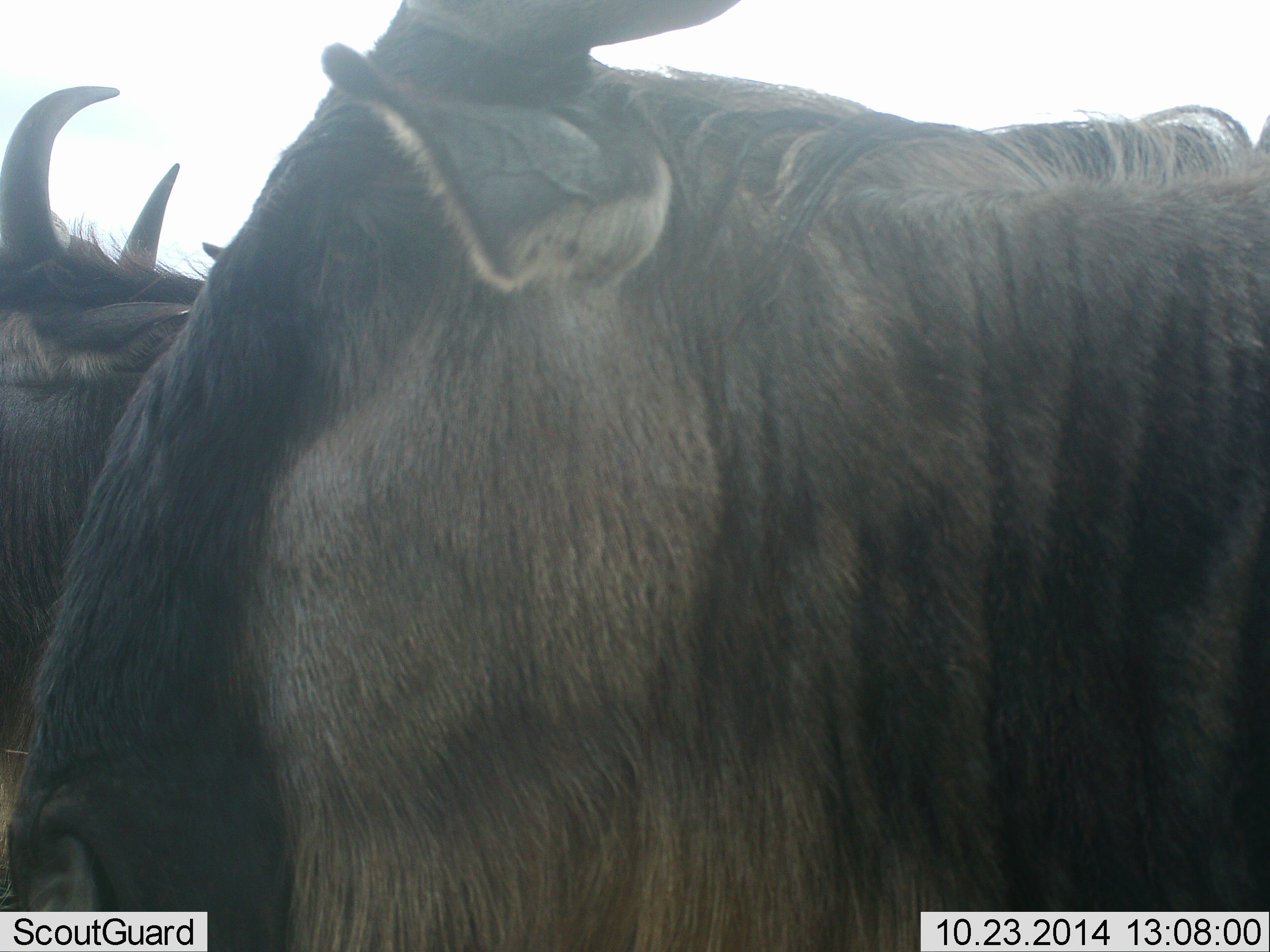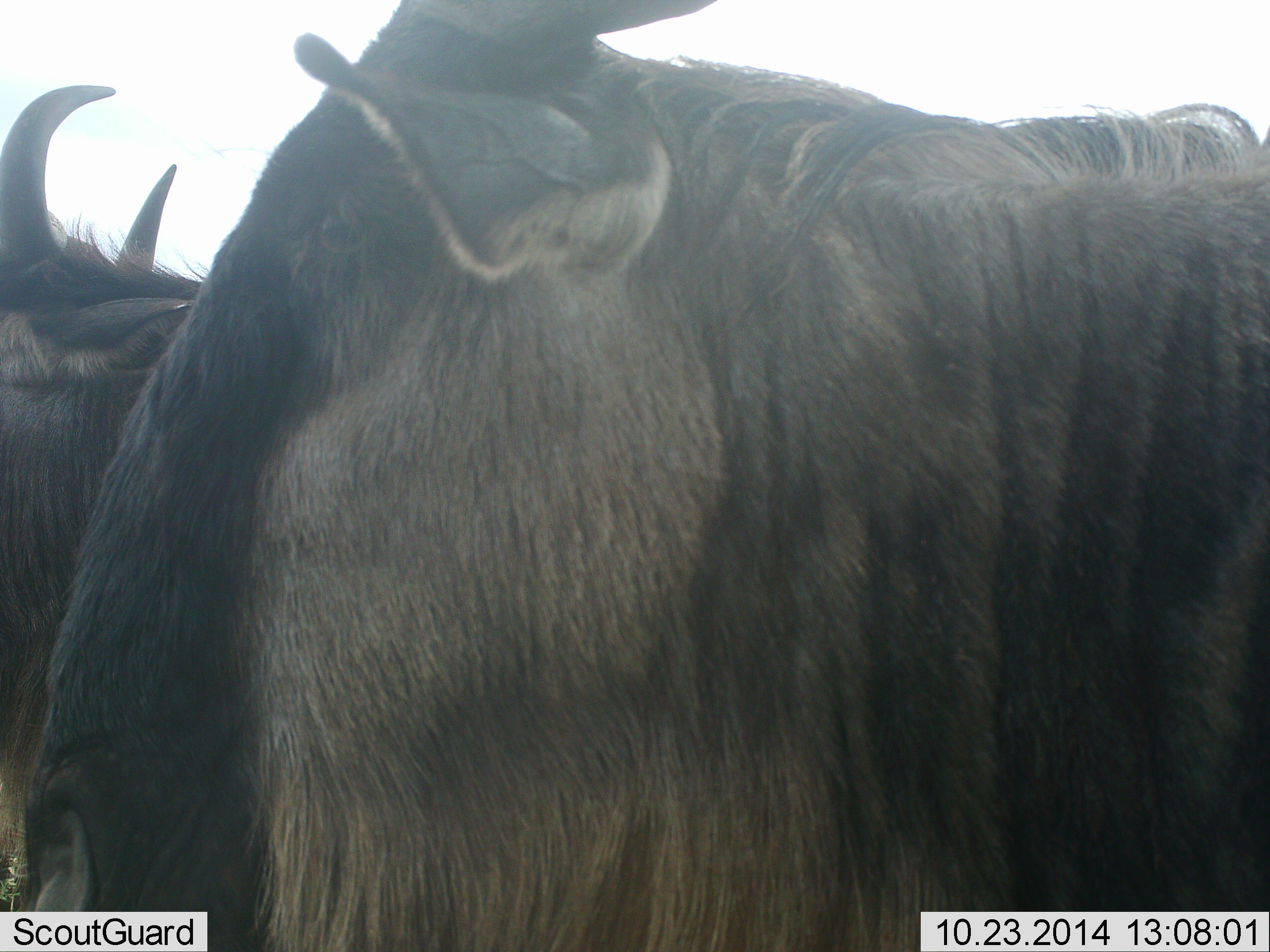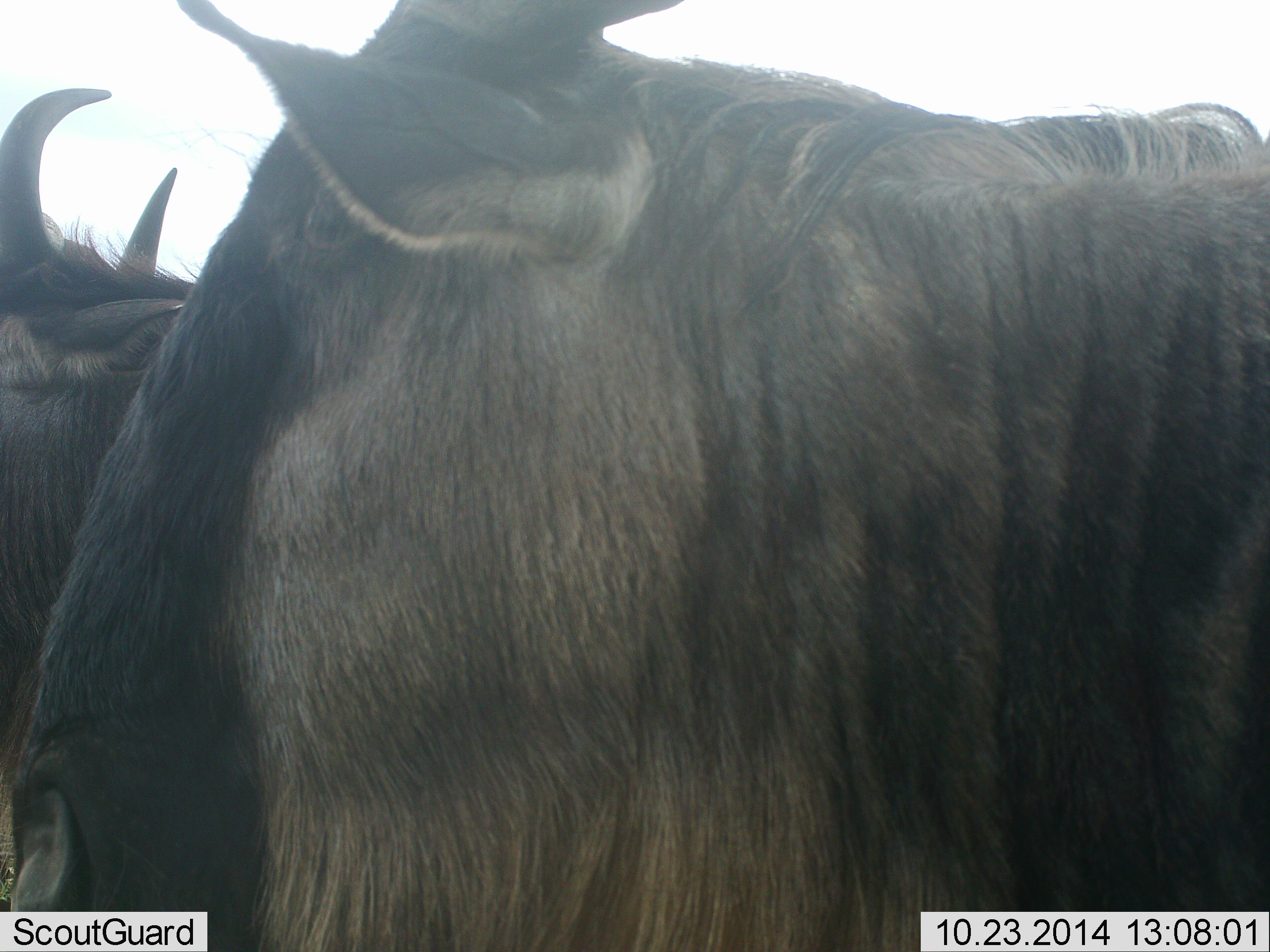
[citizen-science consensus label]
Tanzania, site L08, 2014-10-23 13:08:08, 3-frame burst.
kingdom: Animalia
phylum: Chordata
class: Mammalia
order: Artiodactyla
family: Bovidae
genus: Connochaetes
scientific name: Connochaetes taurinus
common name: blue wildebeest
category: wildebeest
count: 2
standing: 100%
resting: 0%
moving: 0%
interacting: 10%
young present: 0%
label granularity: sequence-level